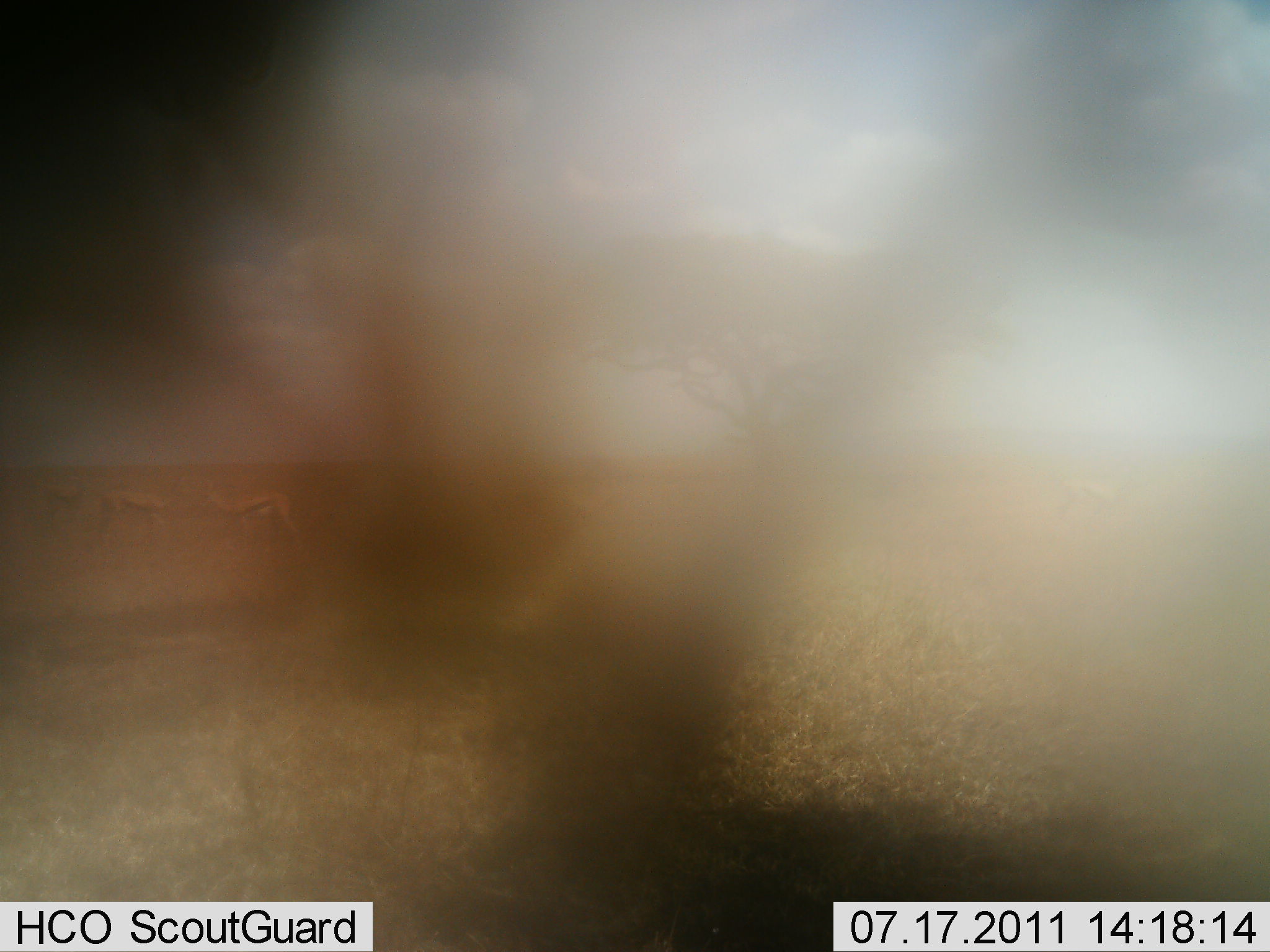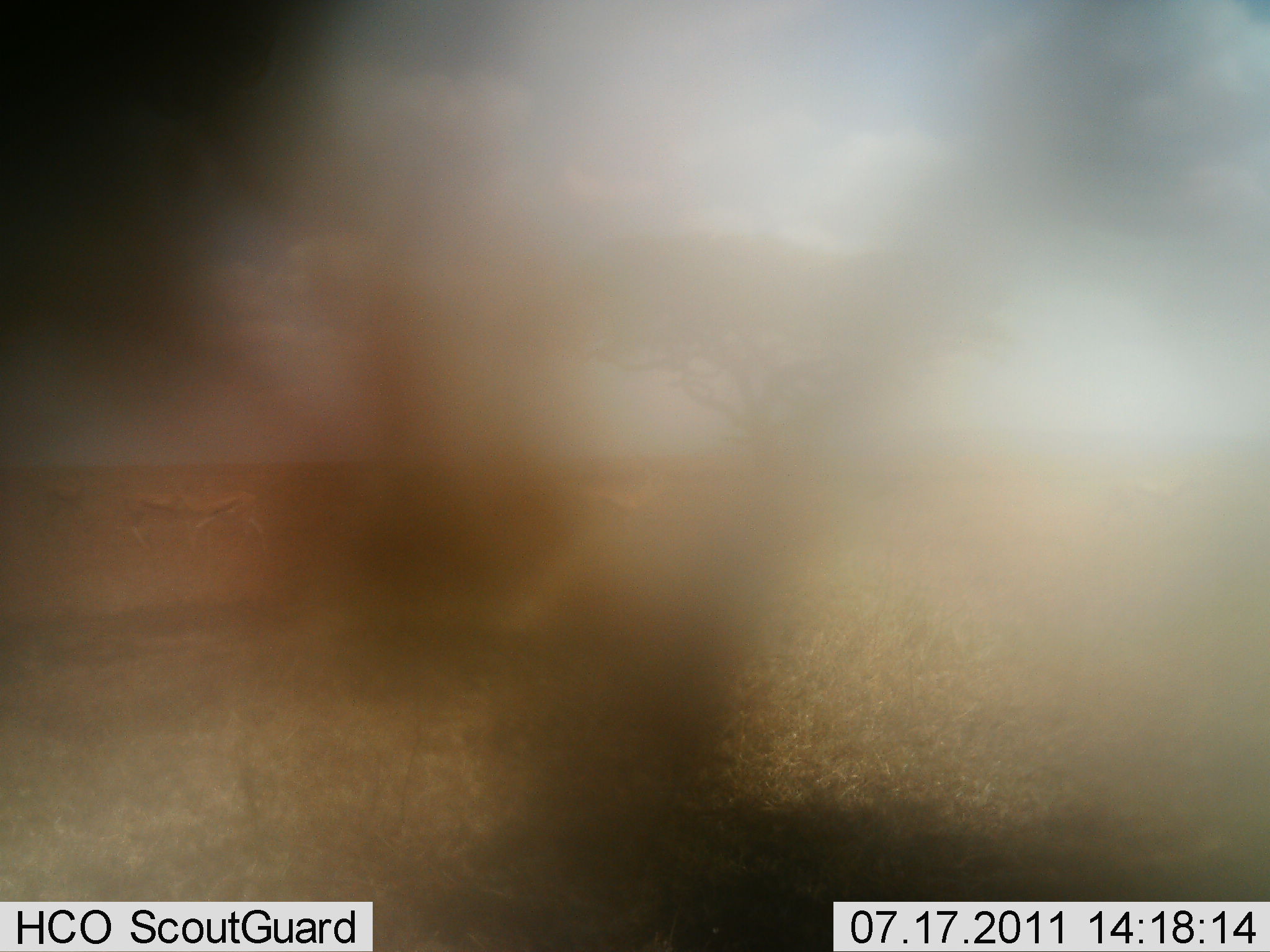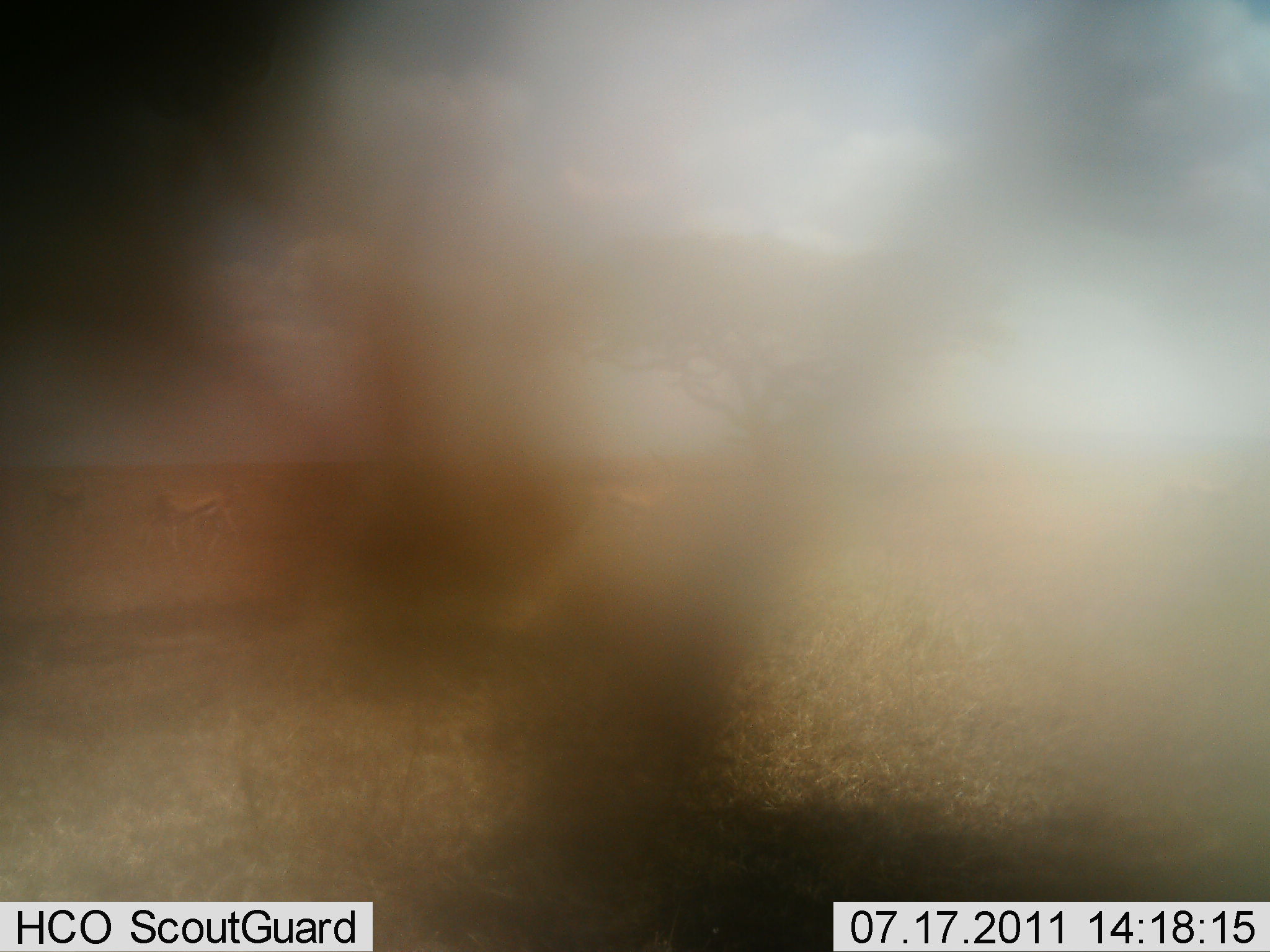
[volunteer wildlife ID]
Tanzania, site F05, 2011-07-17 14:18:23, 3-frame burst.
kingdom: Animalia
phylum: Chordata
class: Mammalia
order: Artiodactyla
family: Bovidae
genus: Eudorcas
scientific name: Eudorcas thomsonii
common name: thomson's gazelle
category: gazellethomsons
Gazellethomsons (thomson's gazelle) (Eudorcas thomsonii), count 3. Behavior (volunteer vote fractions): standing 0%, resting 0%, moving 83%, interacting 17%. Young present (vote fraction): 0%. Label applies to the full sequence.